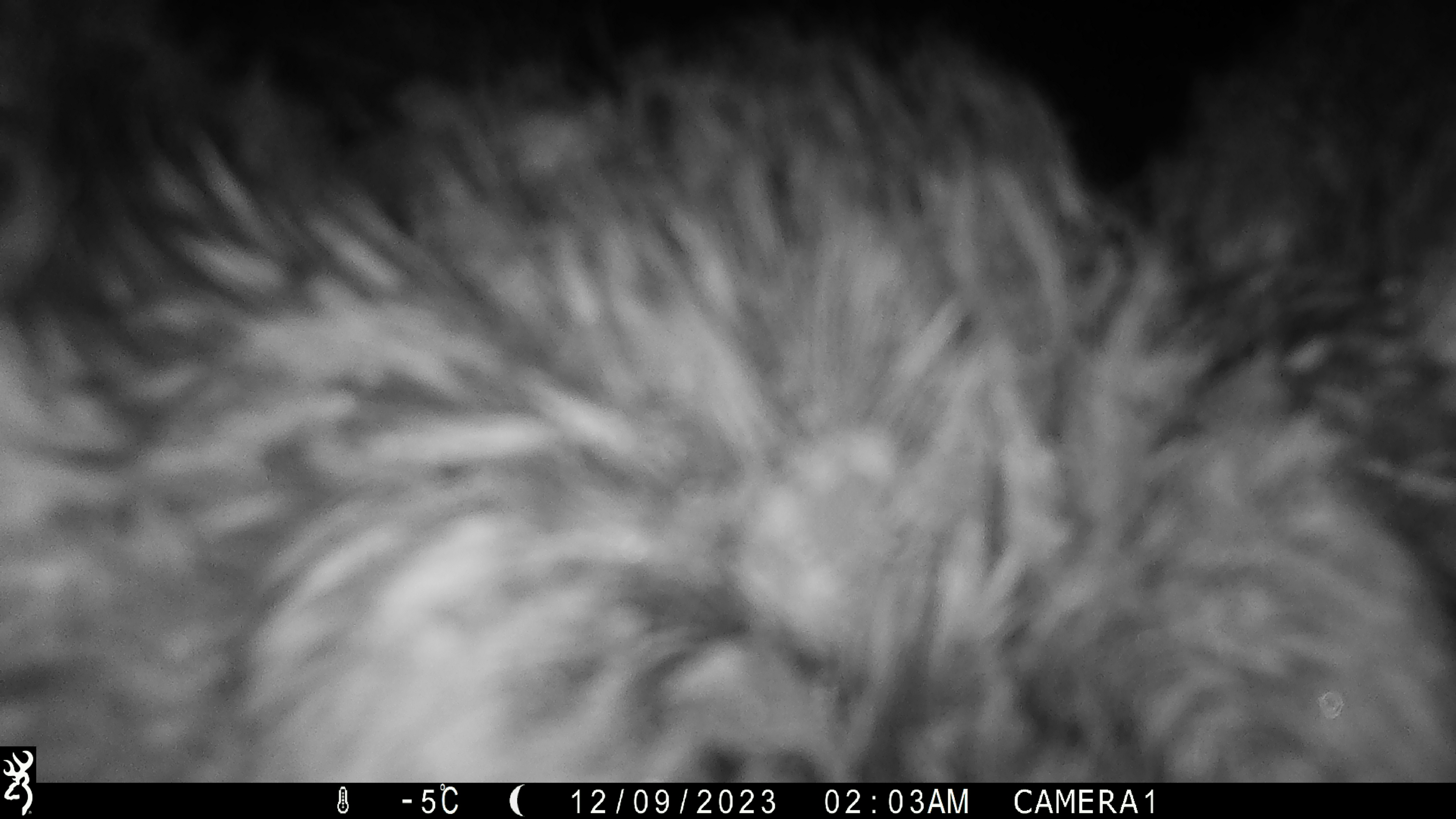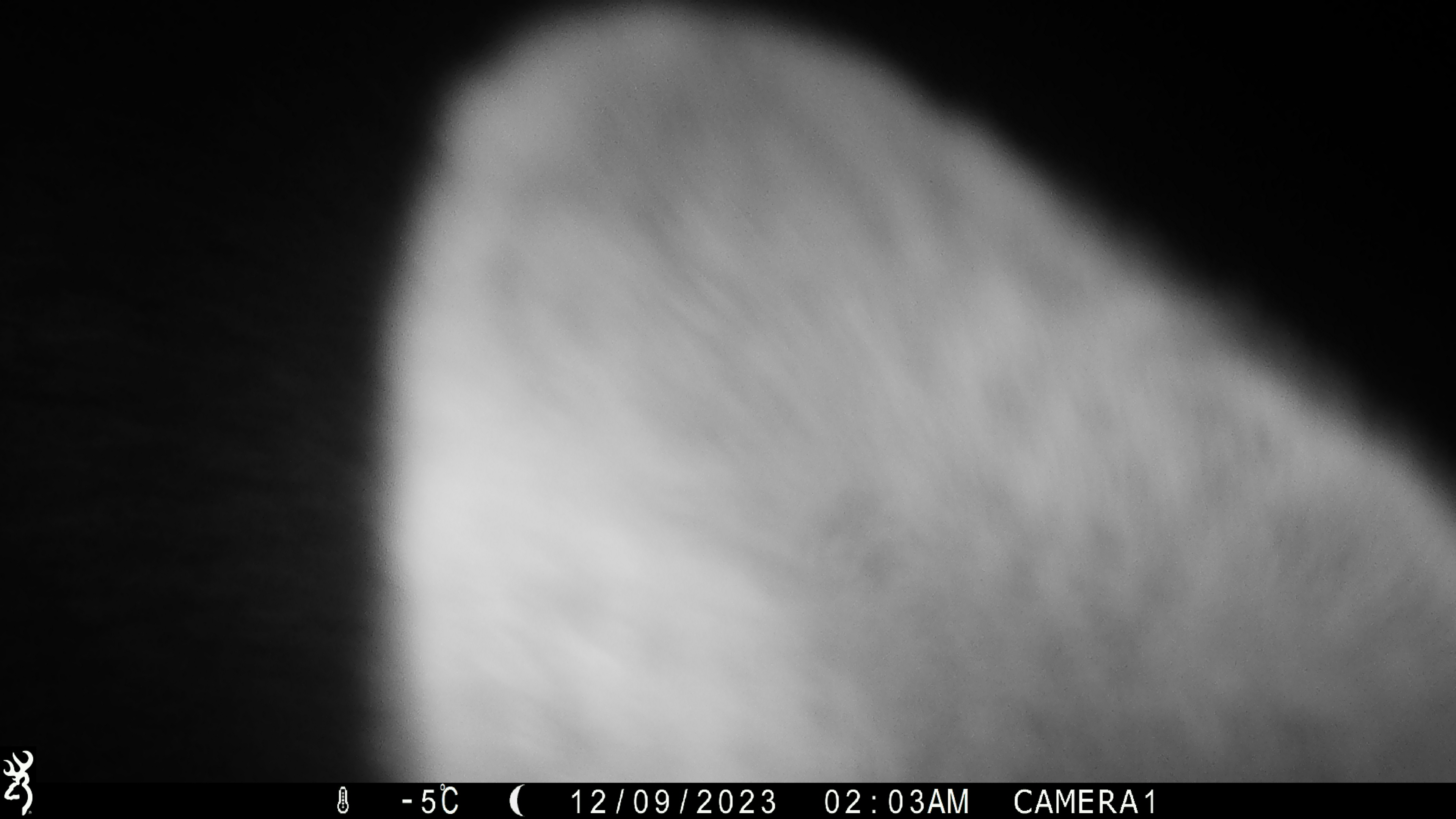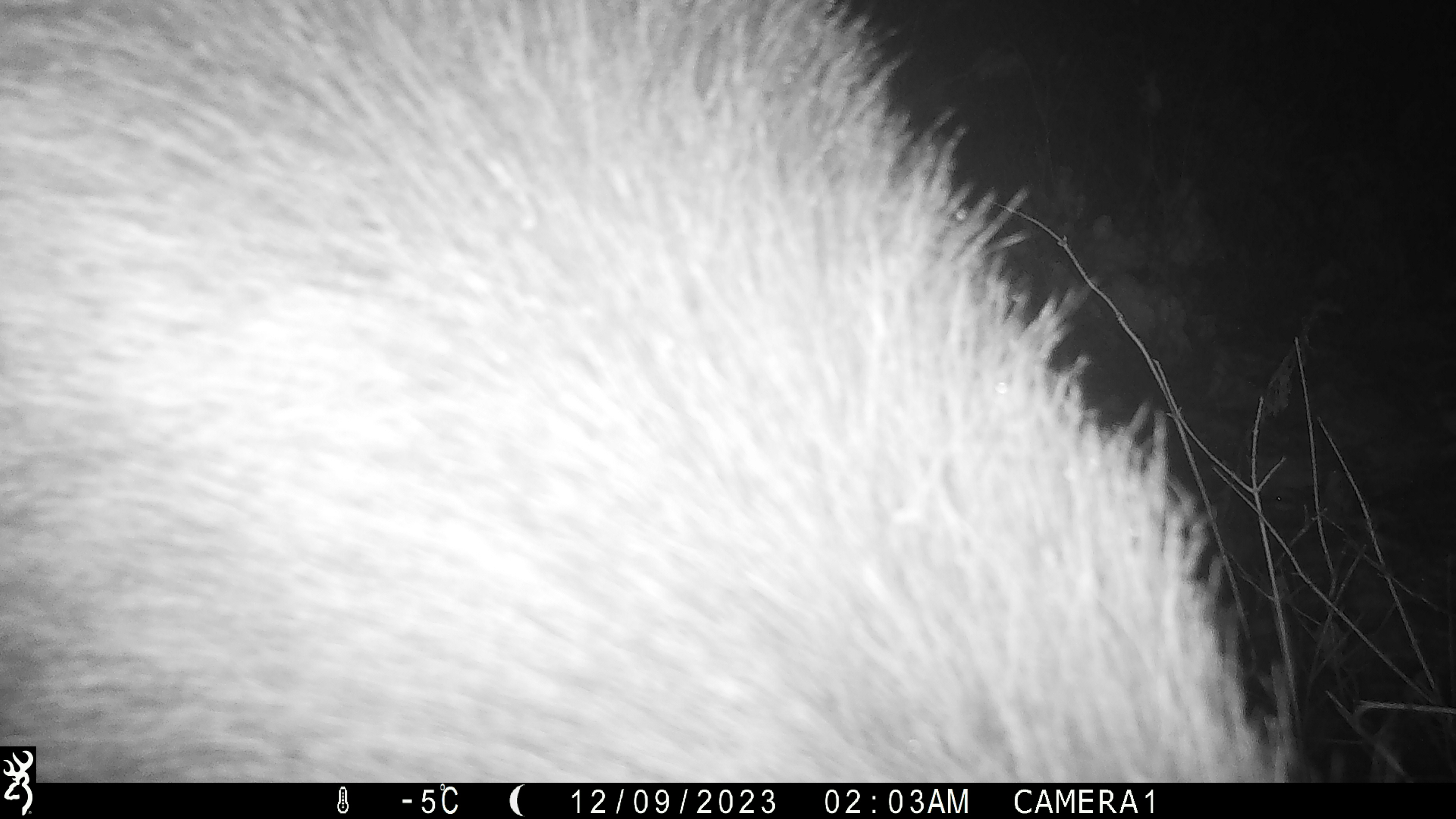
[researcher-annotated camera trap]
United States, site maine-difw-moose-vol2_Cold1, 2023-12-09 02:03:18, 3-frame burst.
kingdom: Animalia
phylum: Chordata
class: Mammalia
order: Artiodactyla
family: Cervidae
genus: Alces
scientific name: Alces alces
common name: moose